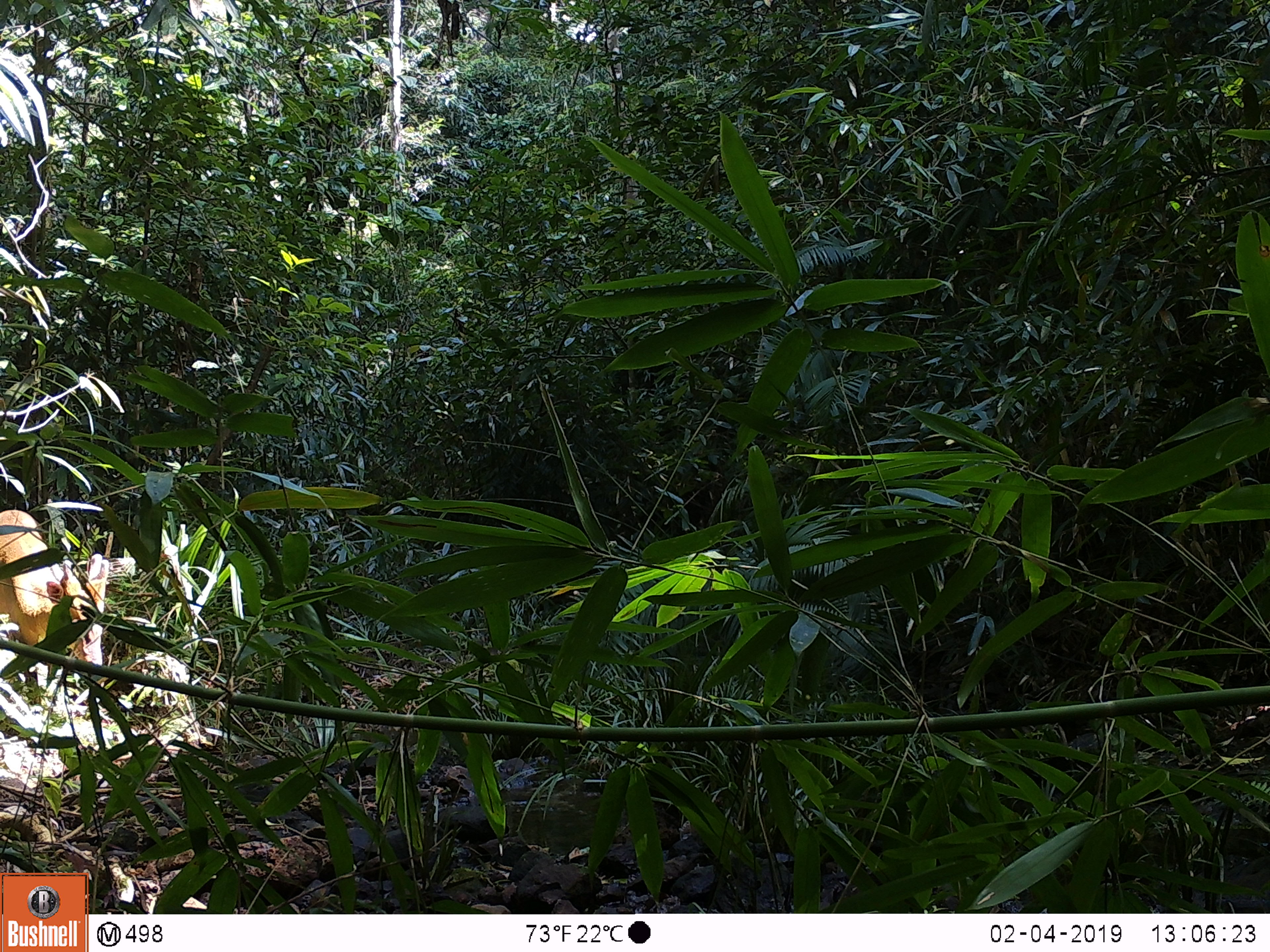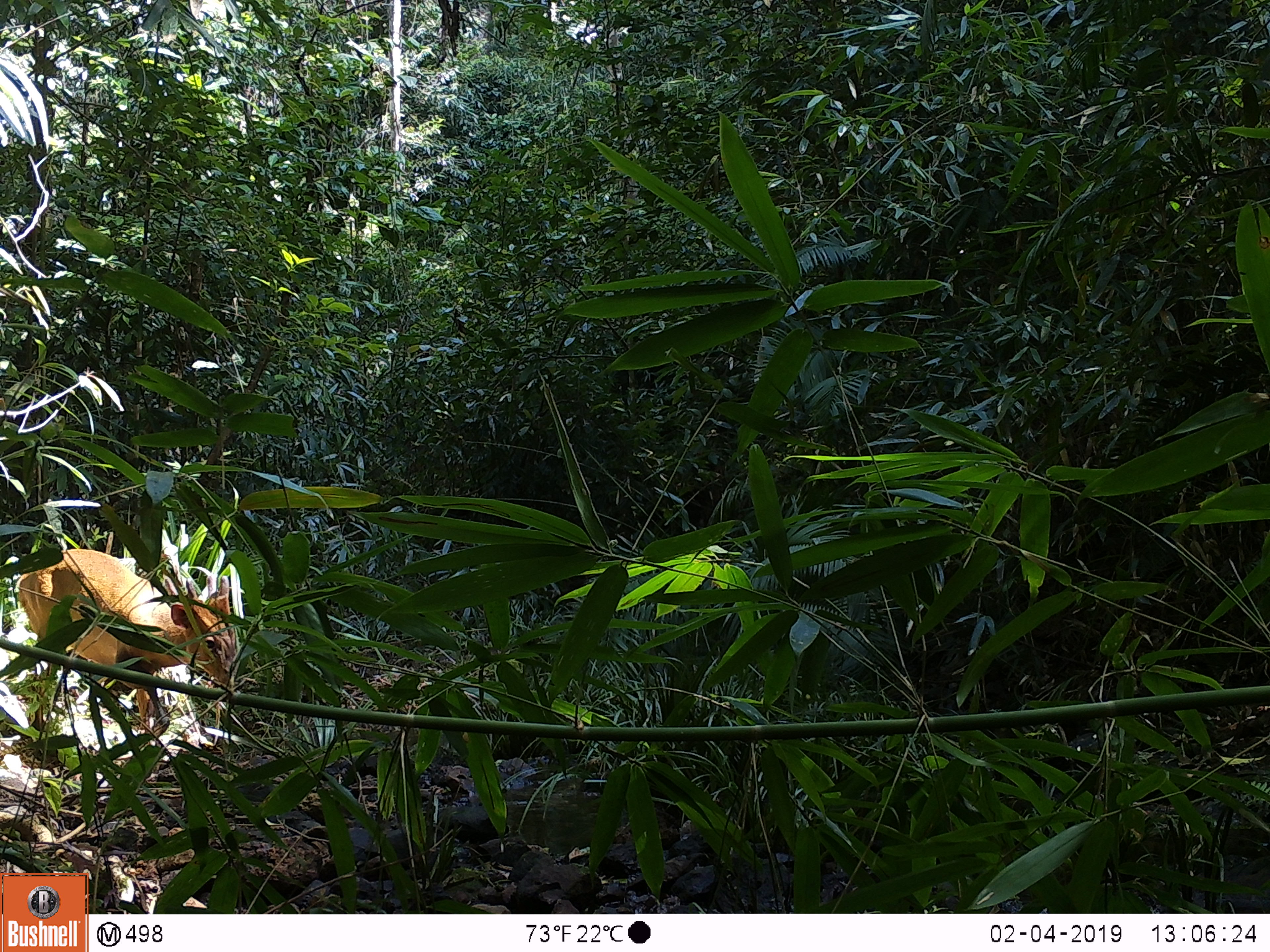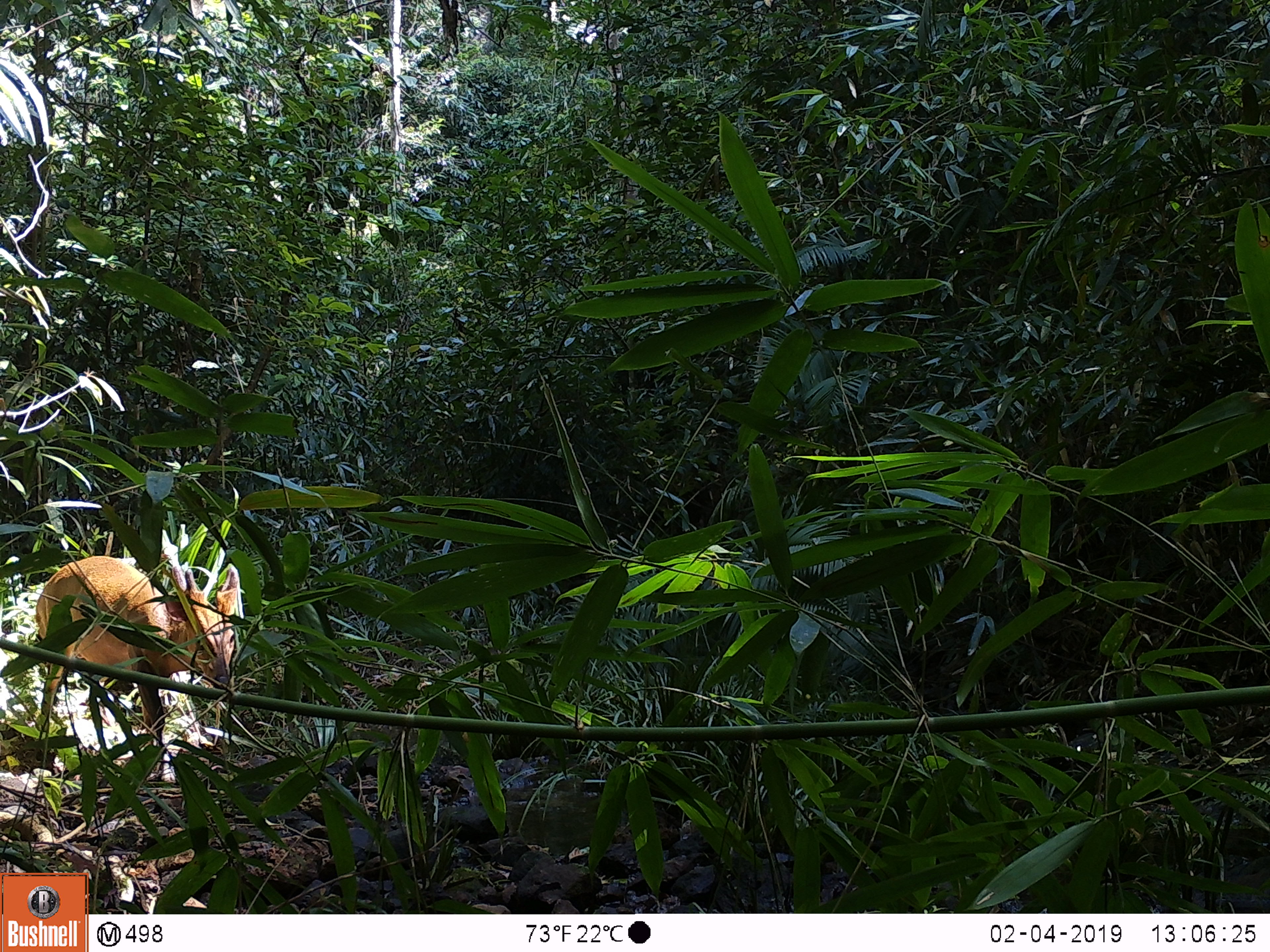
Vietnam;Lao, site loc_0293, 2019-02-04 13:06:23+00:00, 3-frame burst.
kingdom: Animalia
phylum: Chordata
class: Mammalia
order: Artiodactyla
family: Cervidae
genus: Muntiacus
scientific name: Muntiacus vuquangensis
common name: large-antlered muntjac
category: large antlered muntjac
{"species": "large antlered muntjac (large-antlered muntjac) (Muntiacus vuquangensis)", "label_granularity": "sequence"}